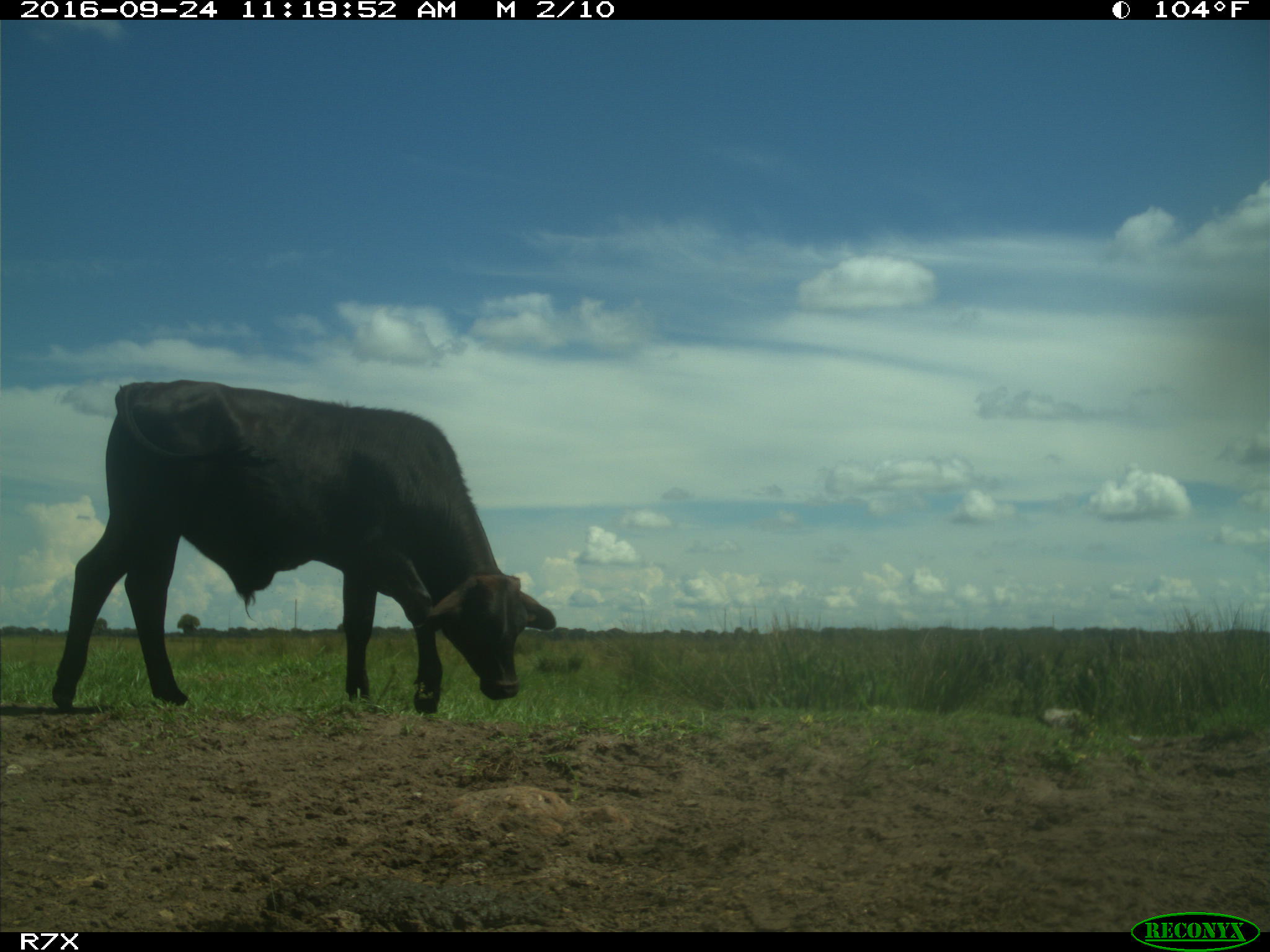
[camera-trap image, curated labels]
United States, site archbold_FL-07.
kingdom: Animalia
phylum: Chordata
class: Mammalia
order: Artiodactyla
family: Bovidae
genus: Bos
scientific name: Bos taurus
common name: domestic cow